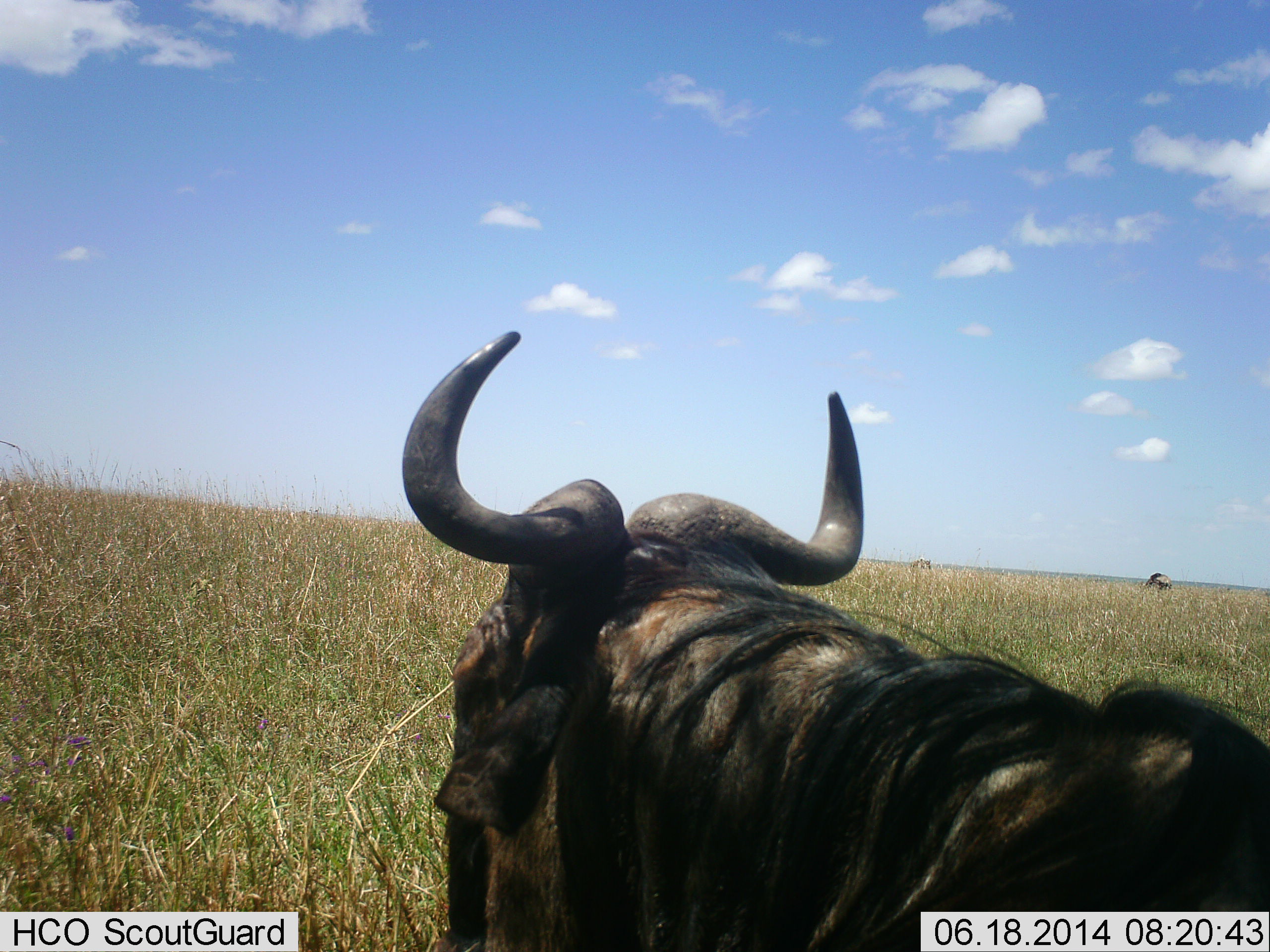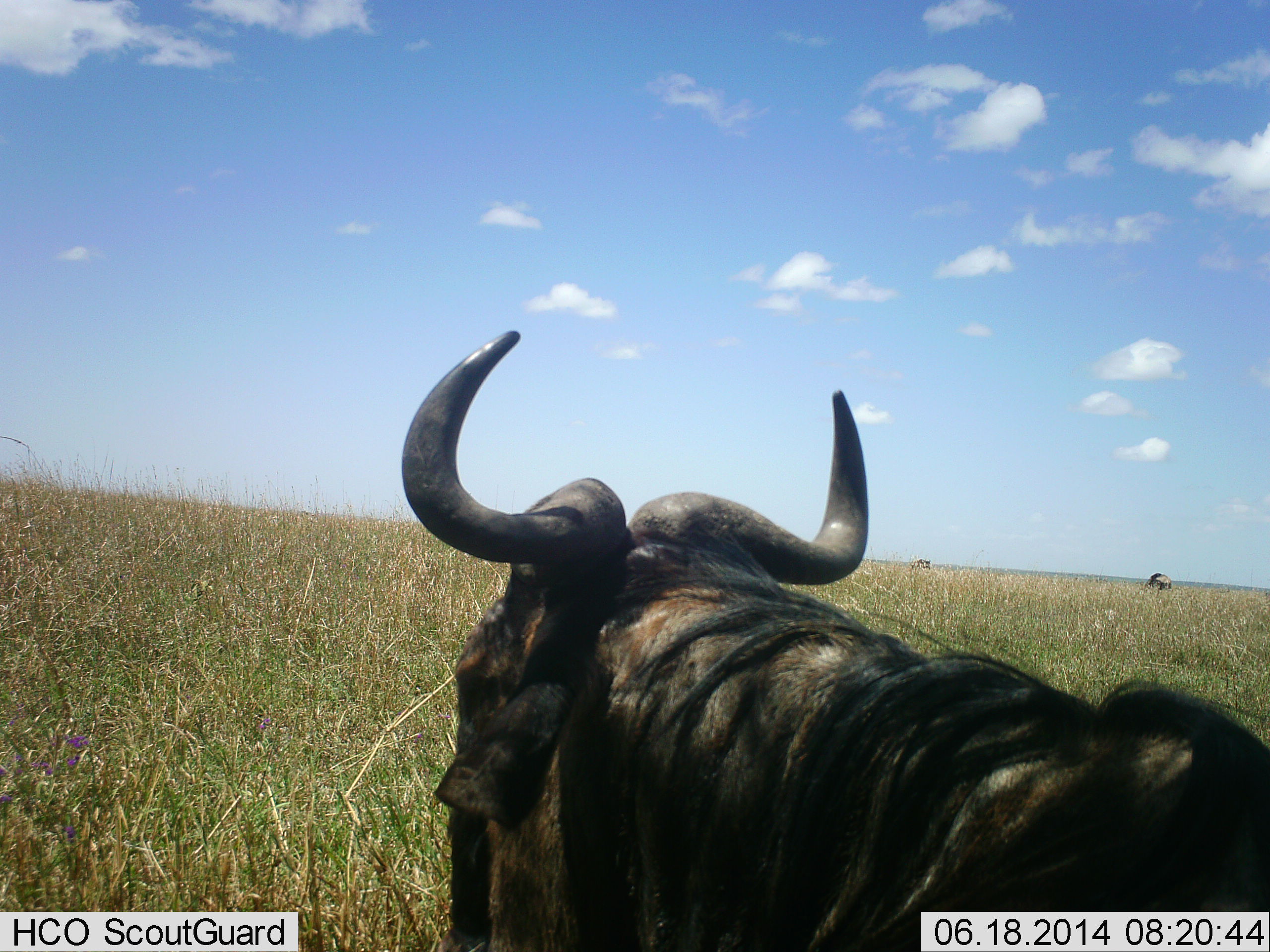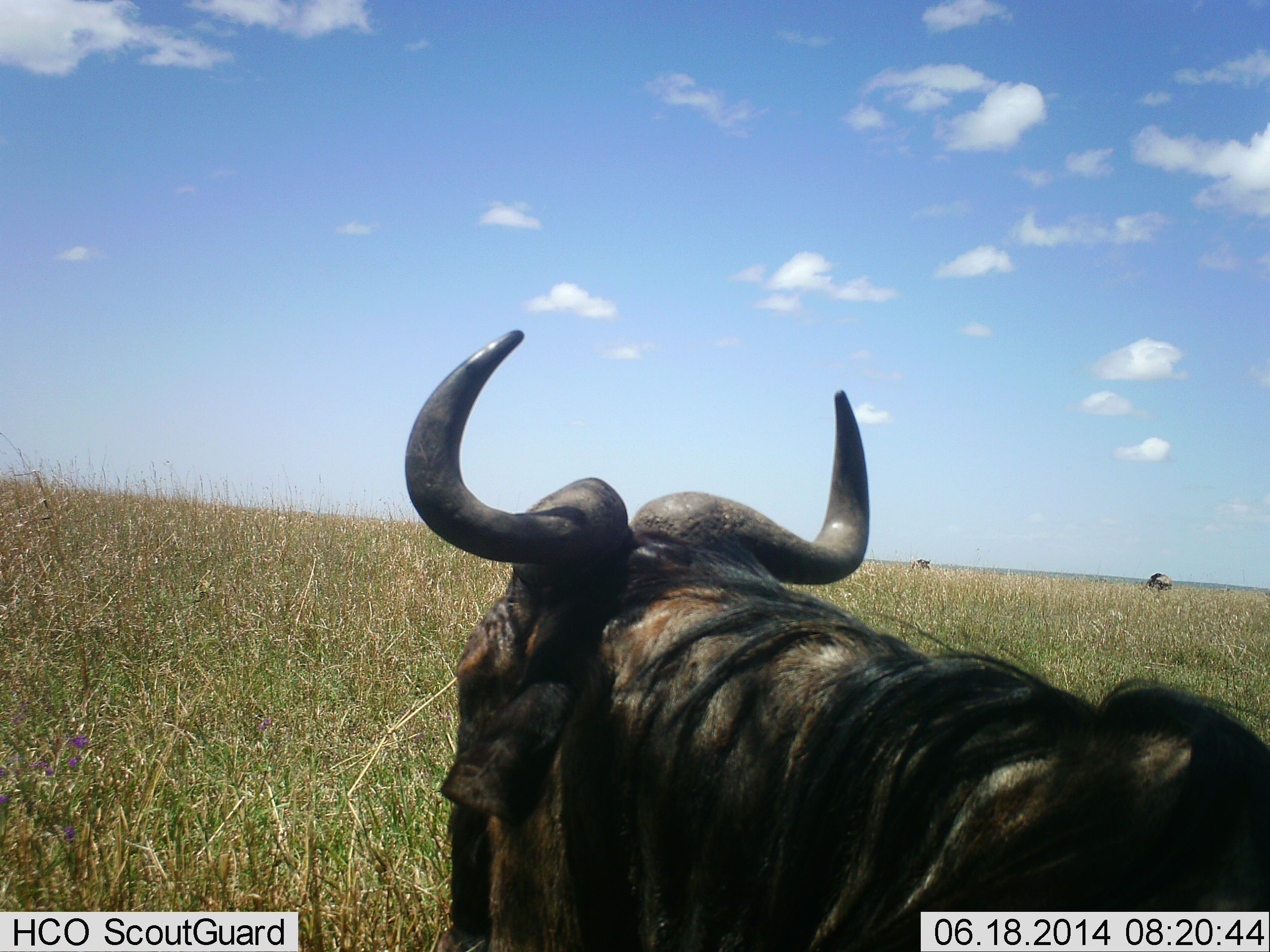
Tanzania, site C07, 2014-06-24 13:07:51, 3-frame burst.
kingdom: Animalia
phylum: Chordata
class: Mammalia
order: Artiodactyla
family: Bovidae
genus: Connochaetes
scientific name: Connochaetes taurinus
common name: blue wildebeest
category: wildebeest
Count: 2.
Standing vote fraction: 50%.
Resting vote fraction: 50%.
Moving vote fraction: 10%.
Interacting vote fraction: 0%.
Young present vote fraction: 0%.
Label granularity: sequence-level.